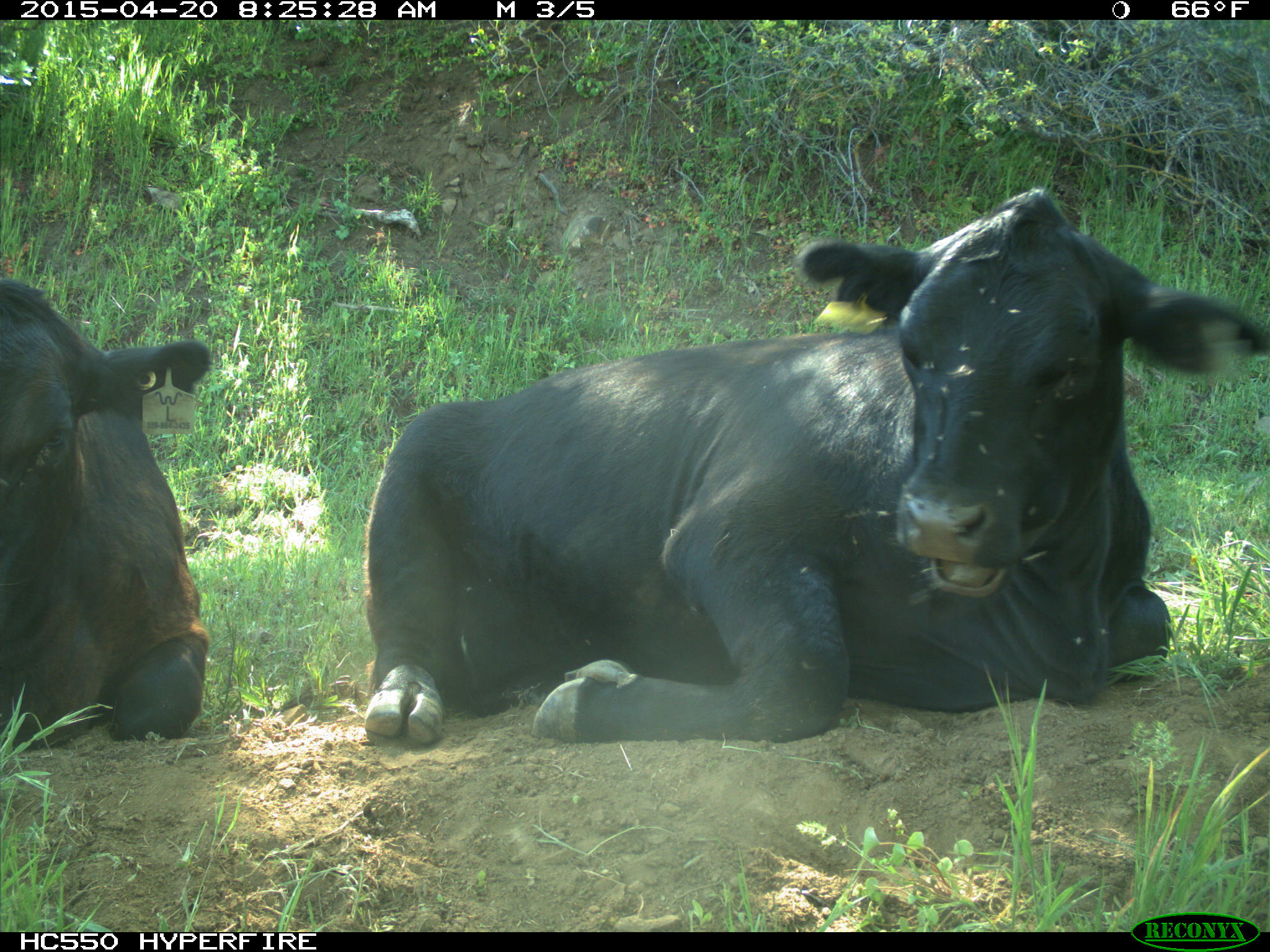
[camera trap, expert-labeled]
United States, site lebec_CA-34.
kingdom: Animalia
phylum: Chordata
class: Mammalia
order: Artiodactyla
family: Bovidae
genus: Bos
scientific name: Bos taurus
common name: domestic cow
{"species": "Bos taurus (domestic cow)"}